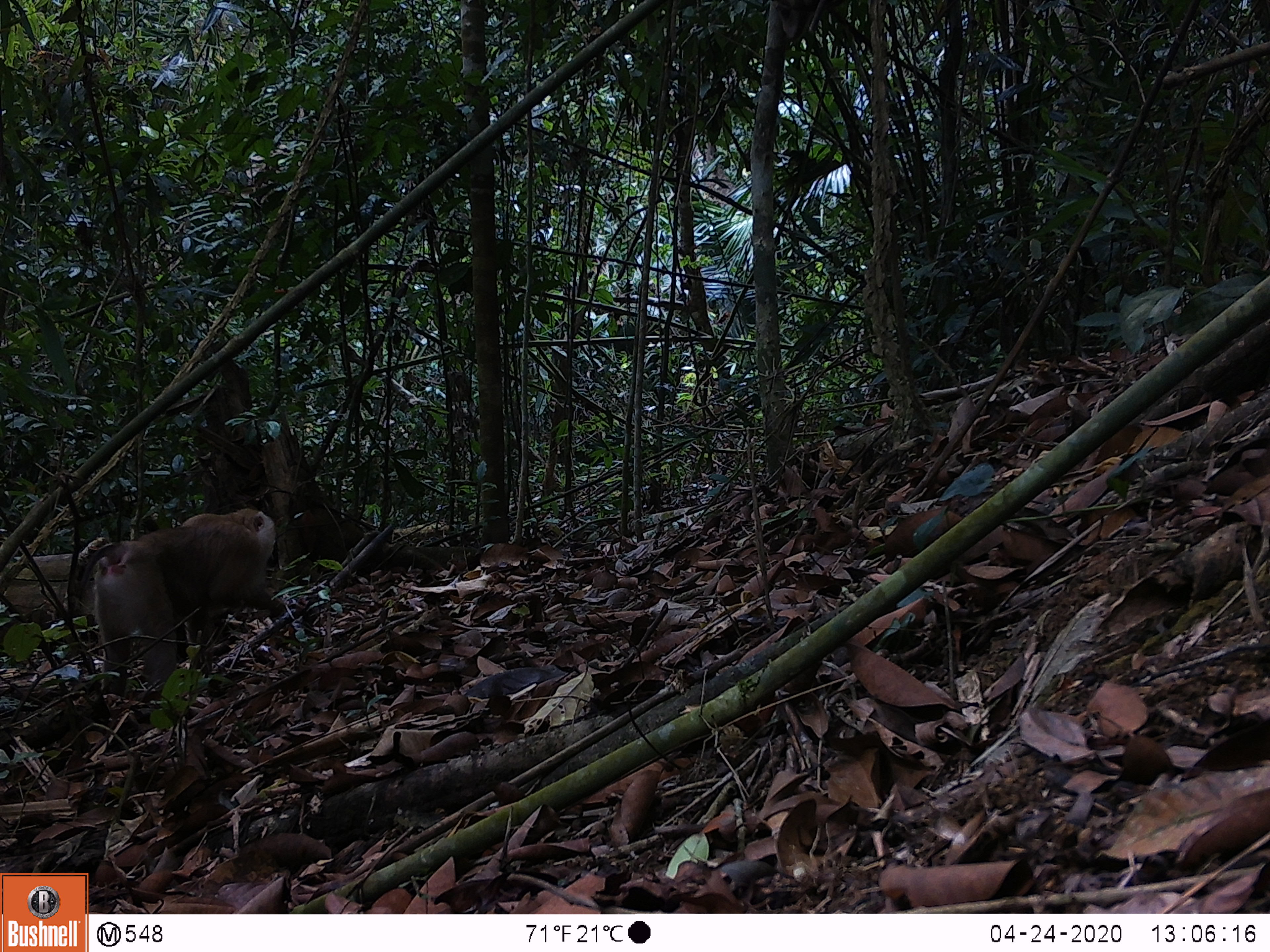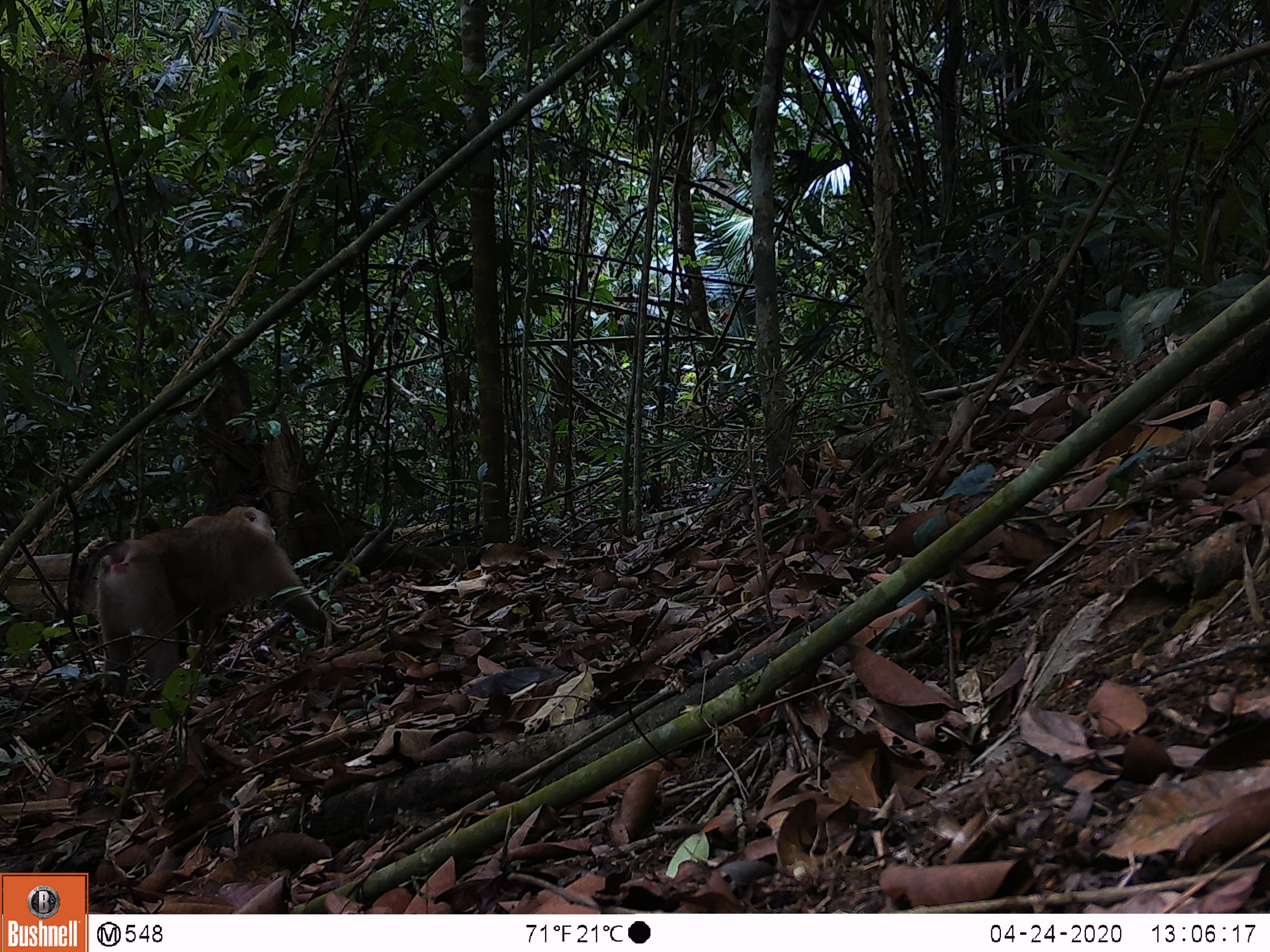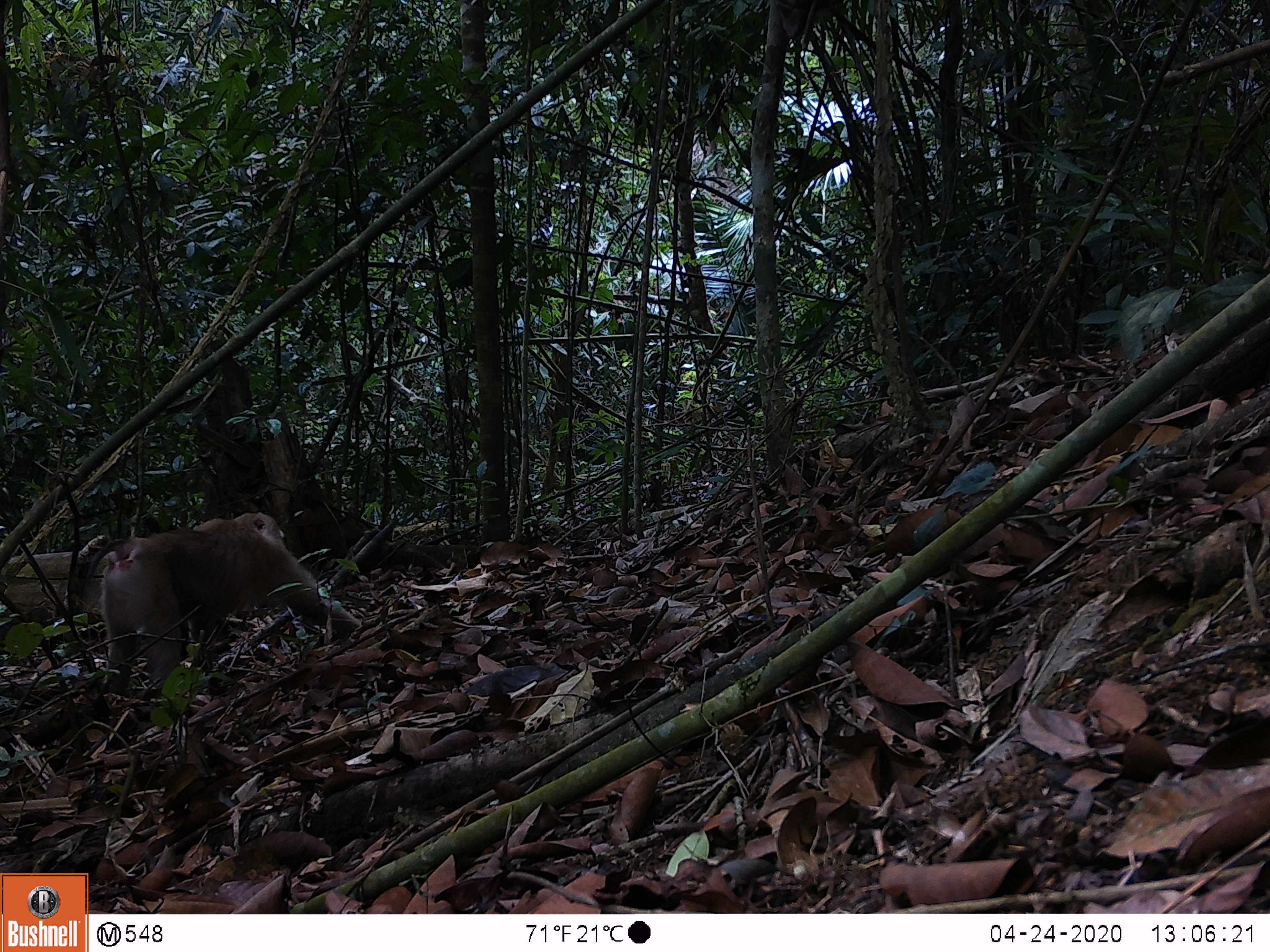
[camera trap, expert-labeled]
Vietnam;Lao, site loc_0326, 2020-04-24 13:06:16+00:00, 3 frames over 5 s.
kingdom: Animalia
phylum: Chordata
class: Mammalia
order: Primates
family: Cercopithecidae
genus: Macaca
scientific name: Macaca nemestrina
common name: pig-tailed macaque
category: pig tailed macaque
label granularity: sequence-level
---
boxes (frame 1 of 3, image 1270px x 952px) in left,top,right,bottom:
pig tailed macaque: 78,507,285,697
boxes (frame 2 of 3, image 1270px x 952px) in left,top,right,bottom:
pig tailed macaque: 78,504,354,699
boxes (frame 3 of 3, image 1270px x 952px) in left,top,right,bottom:
pig tailed macaque: 82,510,361,701